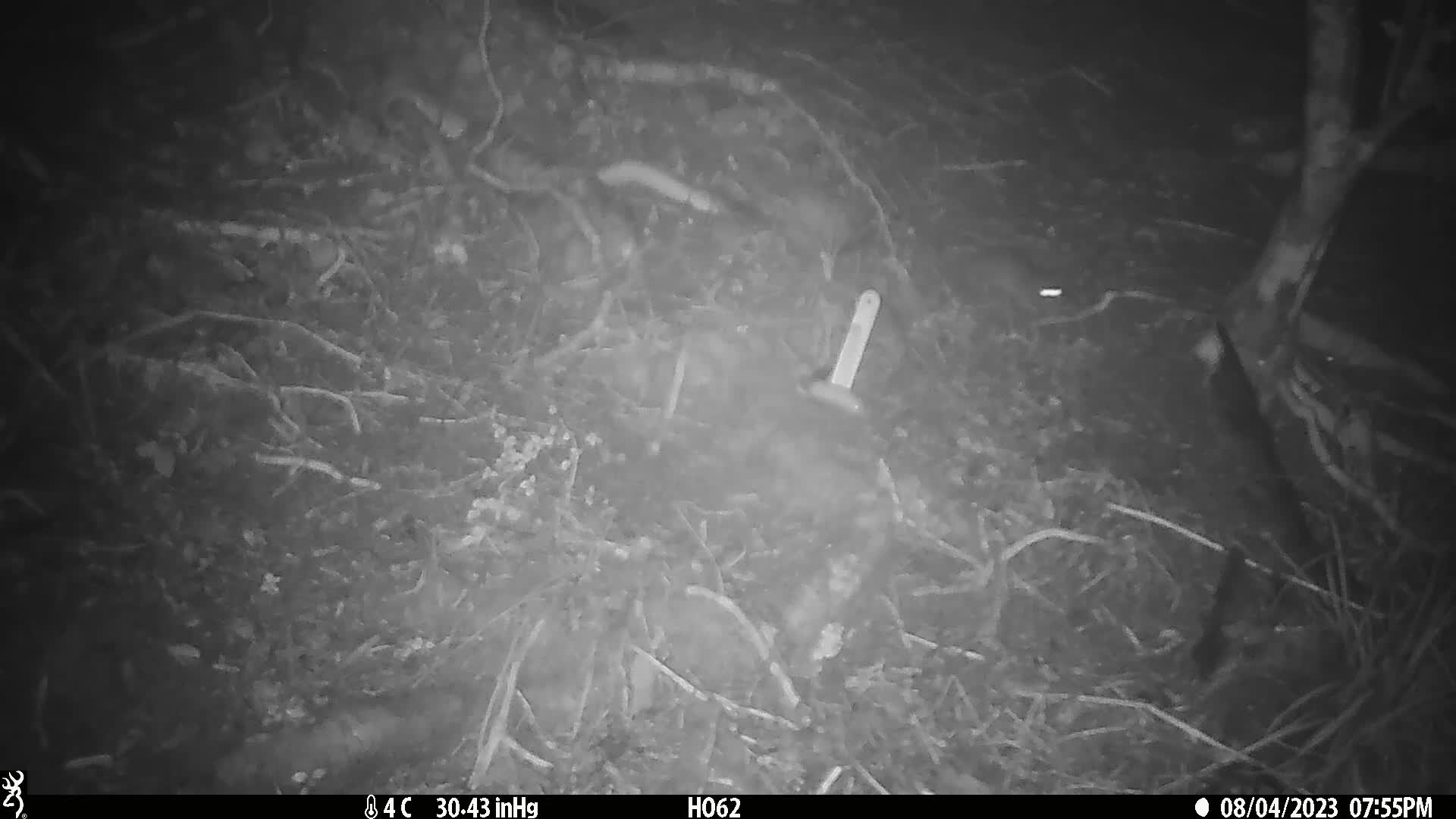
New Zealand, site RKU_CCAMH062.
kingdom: Animalia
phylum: Chordata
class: Mammalia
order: Rodentia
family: Muridae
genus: Rattus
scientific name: Rattus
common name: rat